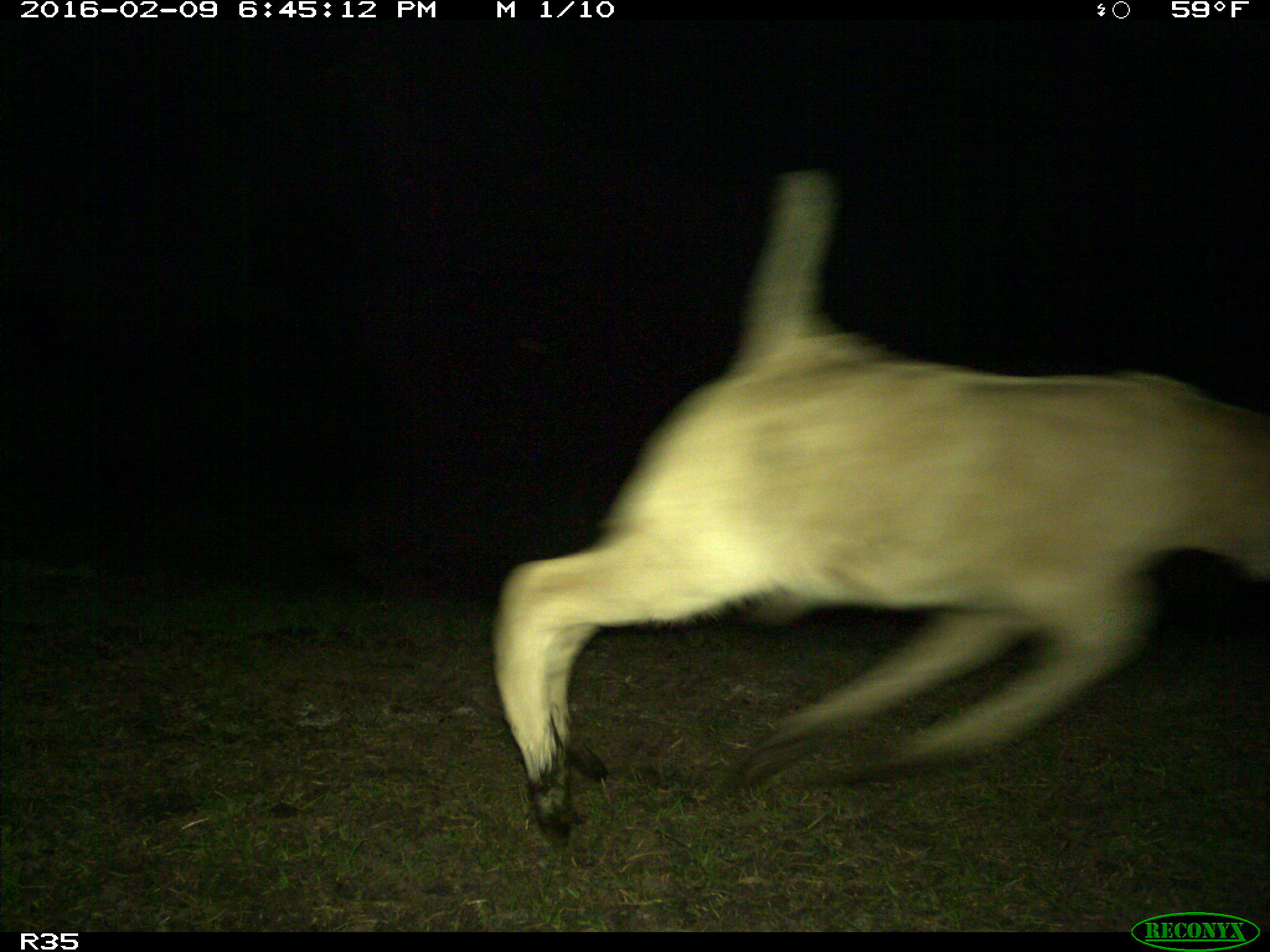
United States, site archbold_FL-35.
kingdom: Animalia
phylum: Chordata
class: Mammalia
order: Artiodactyla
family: Bovidae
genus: Bos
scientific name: Bos taurus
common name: domestic cow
Bos taurus (domestic cow).